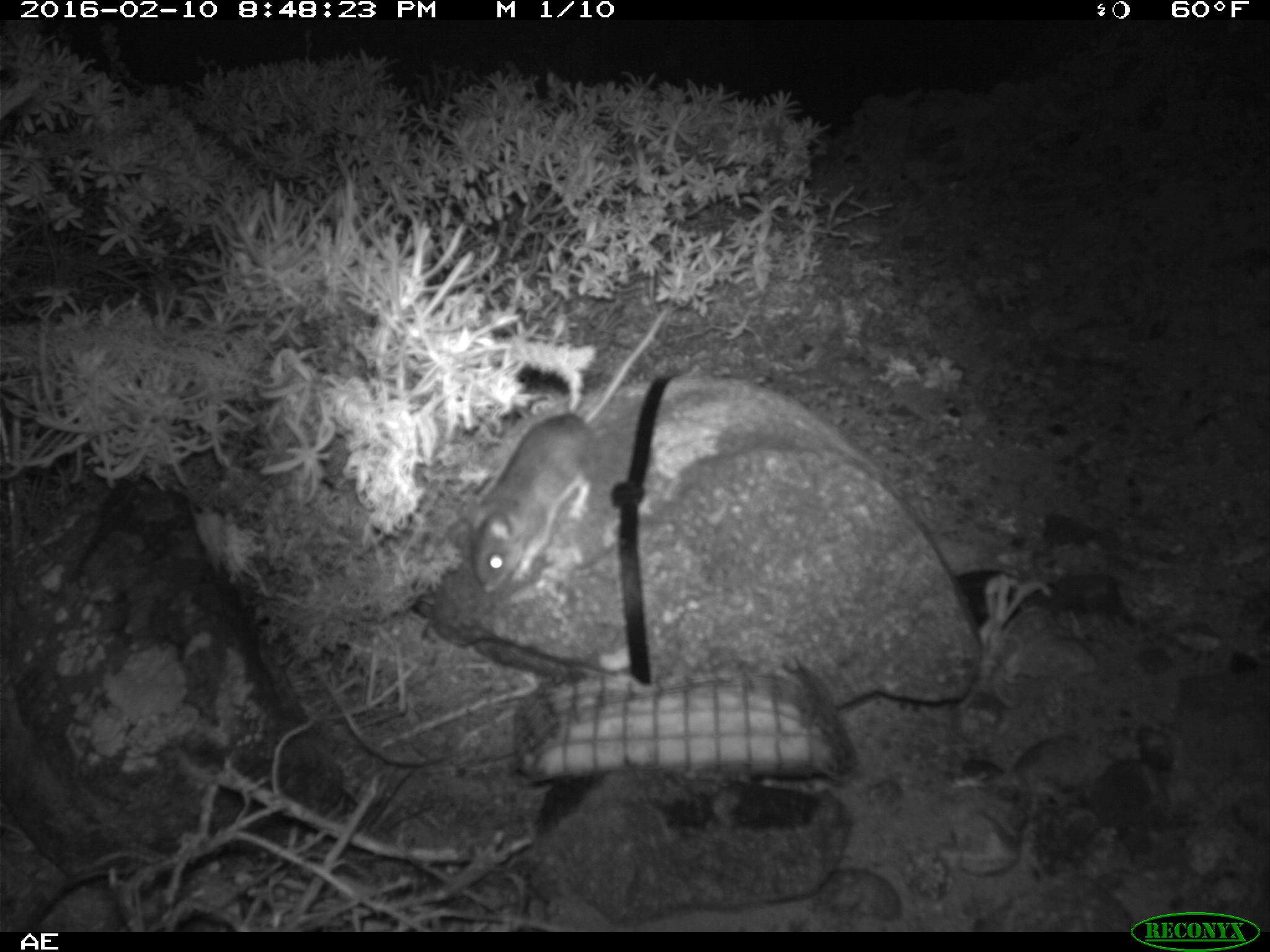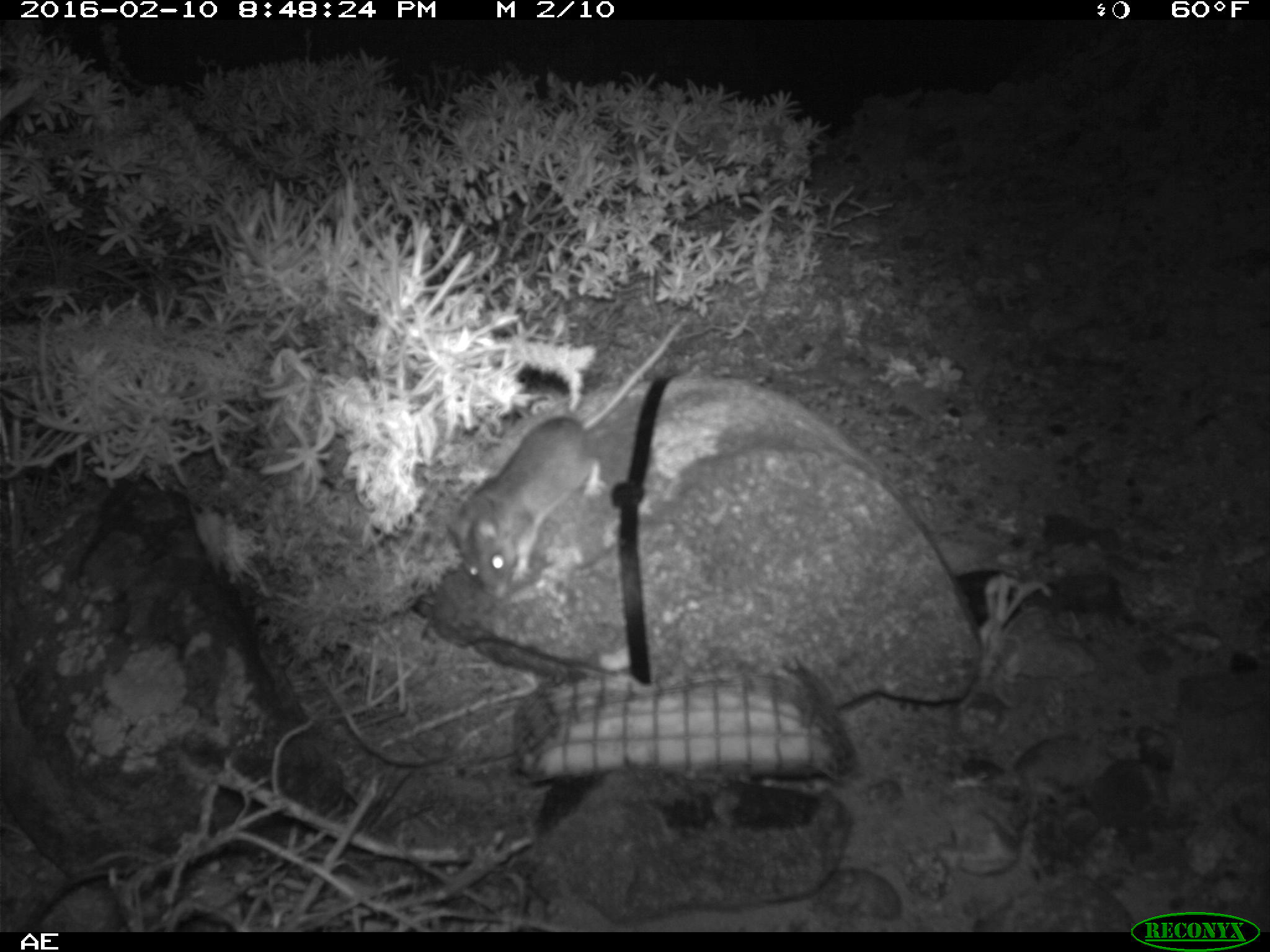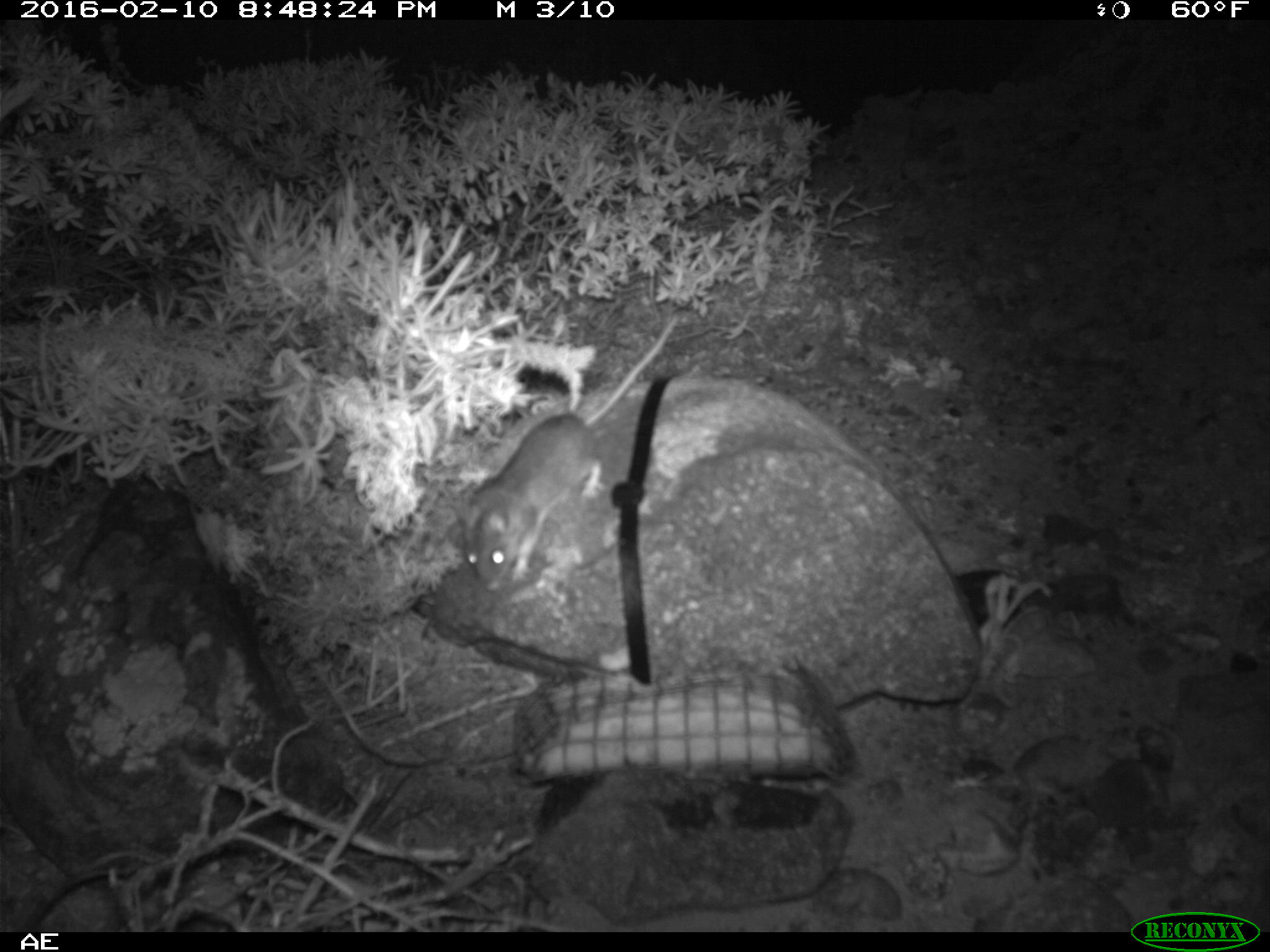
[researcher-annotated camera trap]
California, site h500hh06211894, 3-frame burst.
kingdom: Animalia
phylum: Chordata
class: Mammalia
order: Rodentia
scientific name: Rodentia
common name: rodent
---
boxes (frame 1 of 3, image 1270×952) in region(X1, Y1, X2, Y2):
rodent: region(468, 309, 669, 593)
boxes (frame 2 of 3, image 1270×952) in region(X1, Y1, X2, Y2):
rodent: region(443, 309, 692, 599)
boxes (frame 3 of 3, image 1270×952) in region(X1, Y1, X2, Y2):
rodent: region(461, 317, 678, 591)